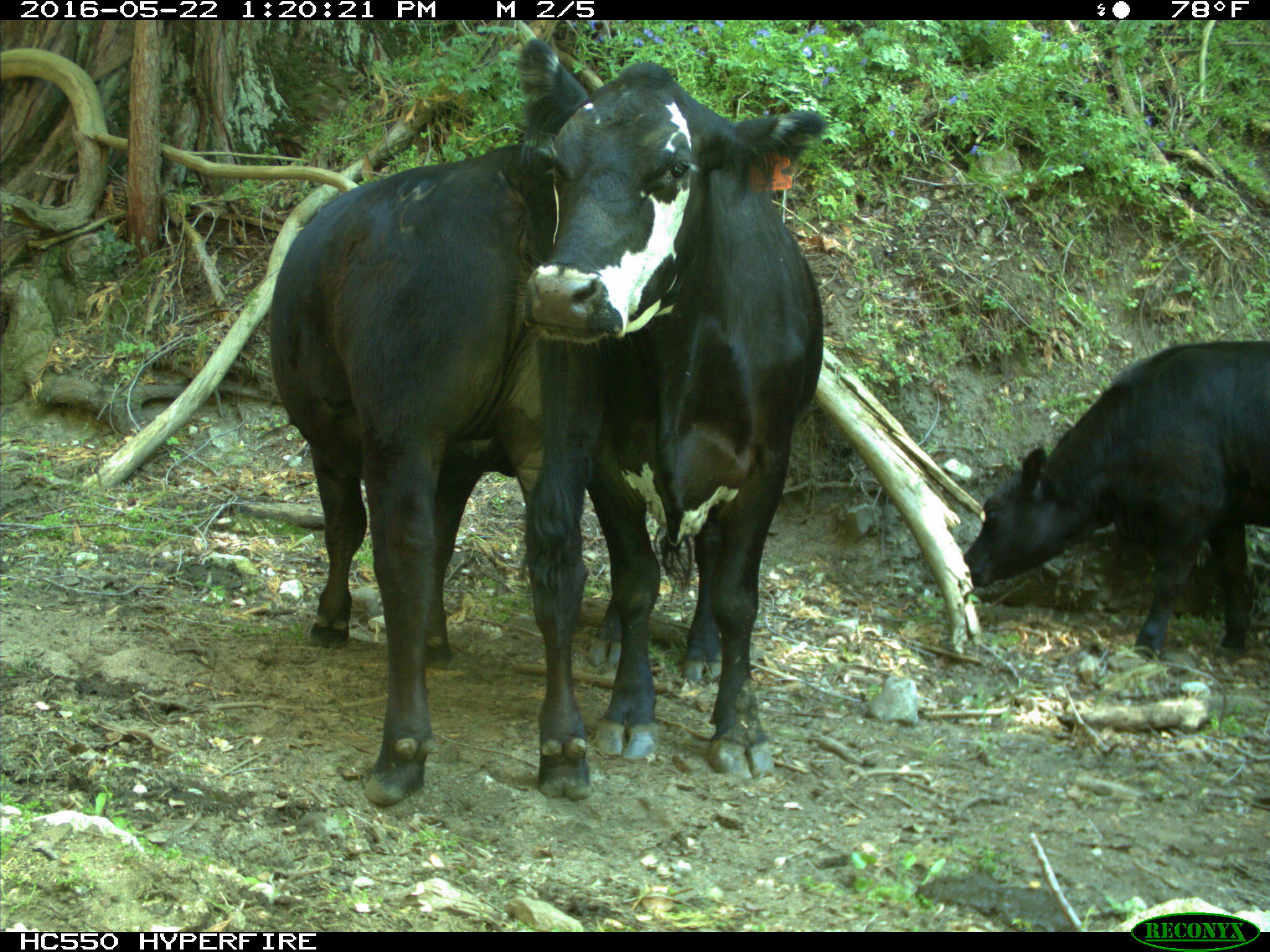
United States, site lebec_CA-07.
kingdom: Animalia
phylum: Chordata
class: Mammalia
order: Artiodactyla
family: Bovidae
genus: Bos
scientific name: Bos taurus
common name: domestic cow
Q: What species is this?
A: Bos taurus (domestic cow).